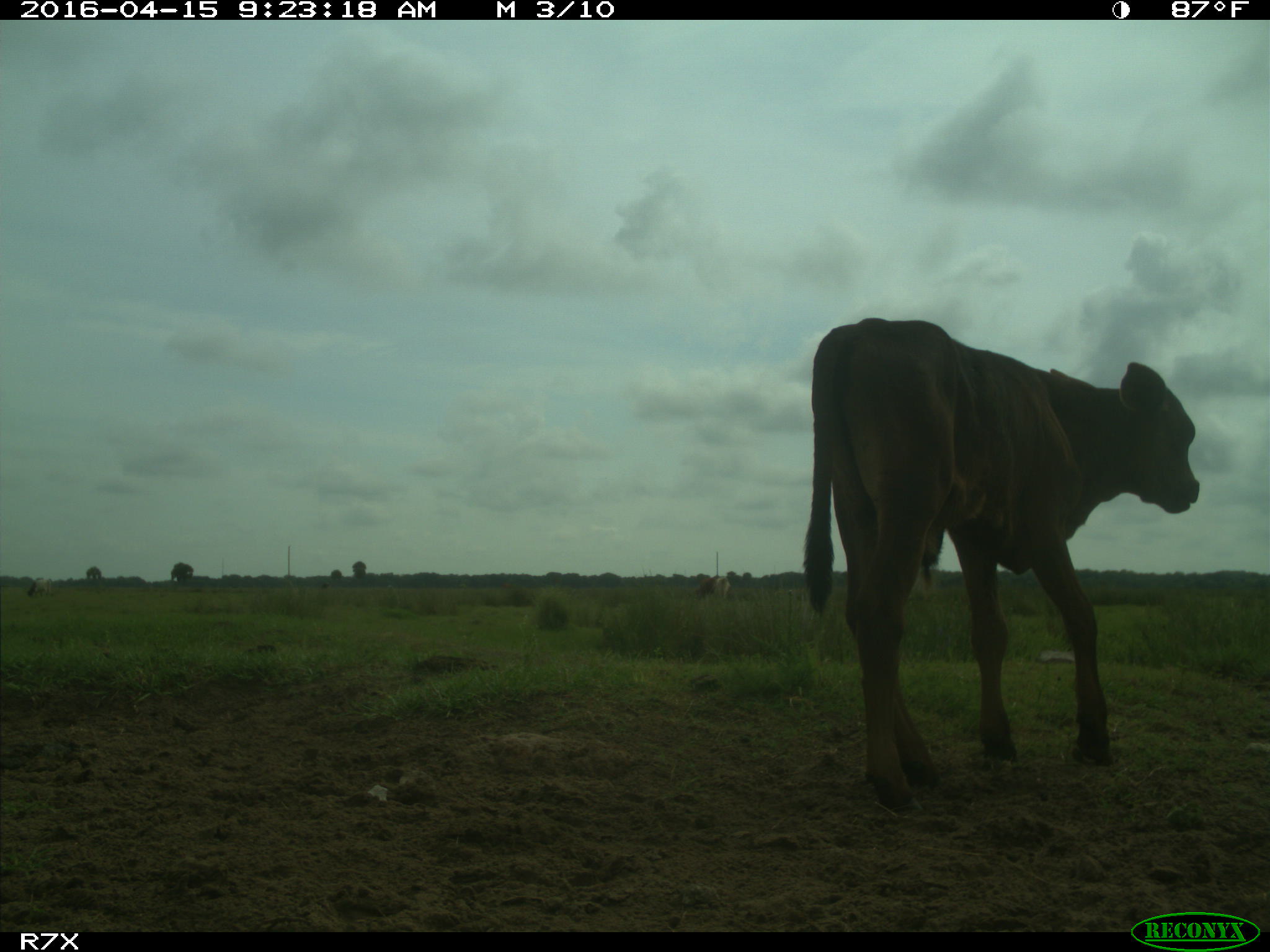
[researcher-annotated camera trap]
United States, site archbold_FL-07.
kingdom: Animalia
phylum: Chordata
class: Mammalia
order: Artiodactyla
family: Bovidae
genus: Bos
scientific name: Bos taurus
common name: domestic cow